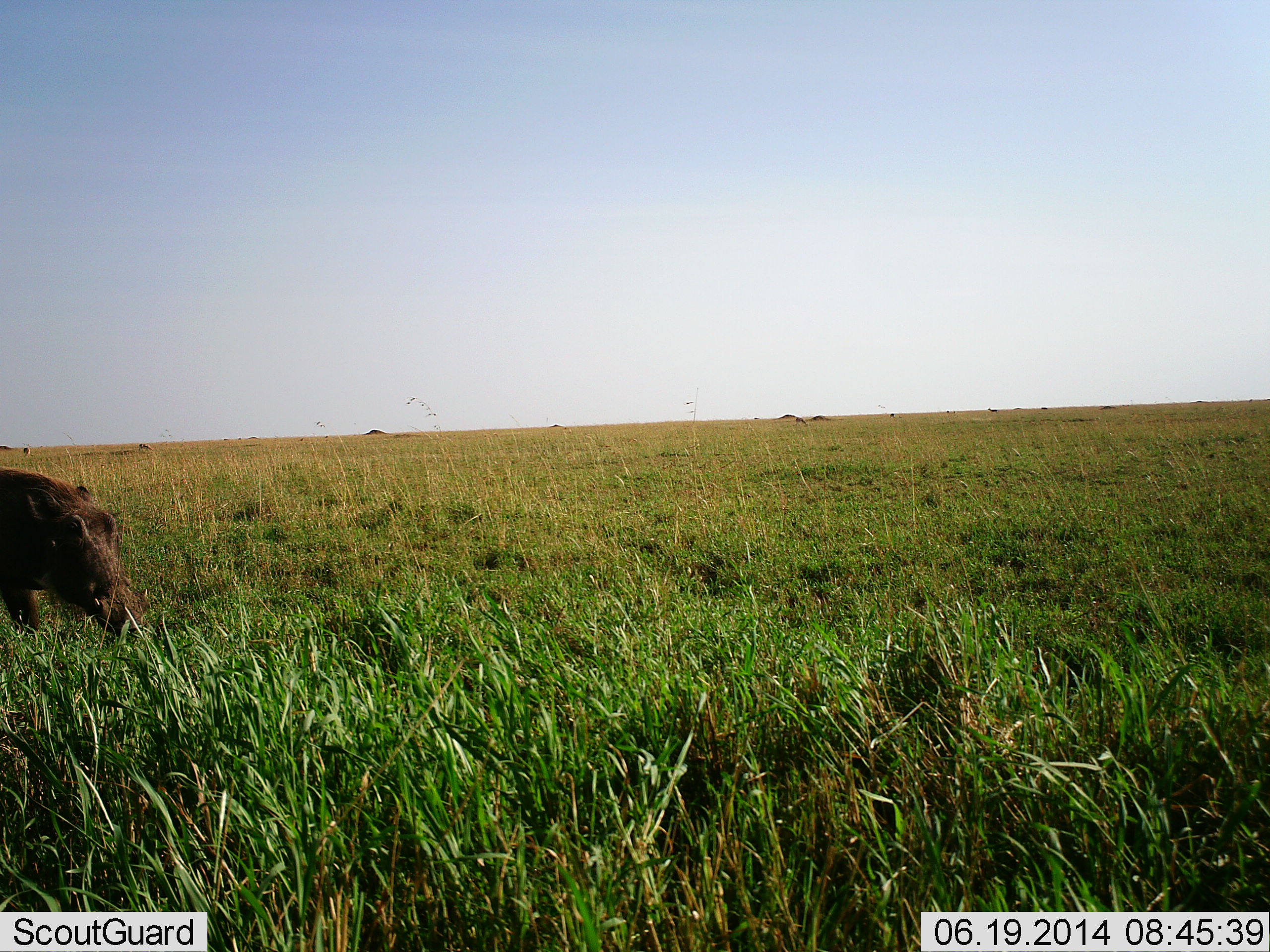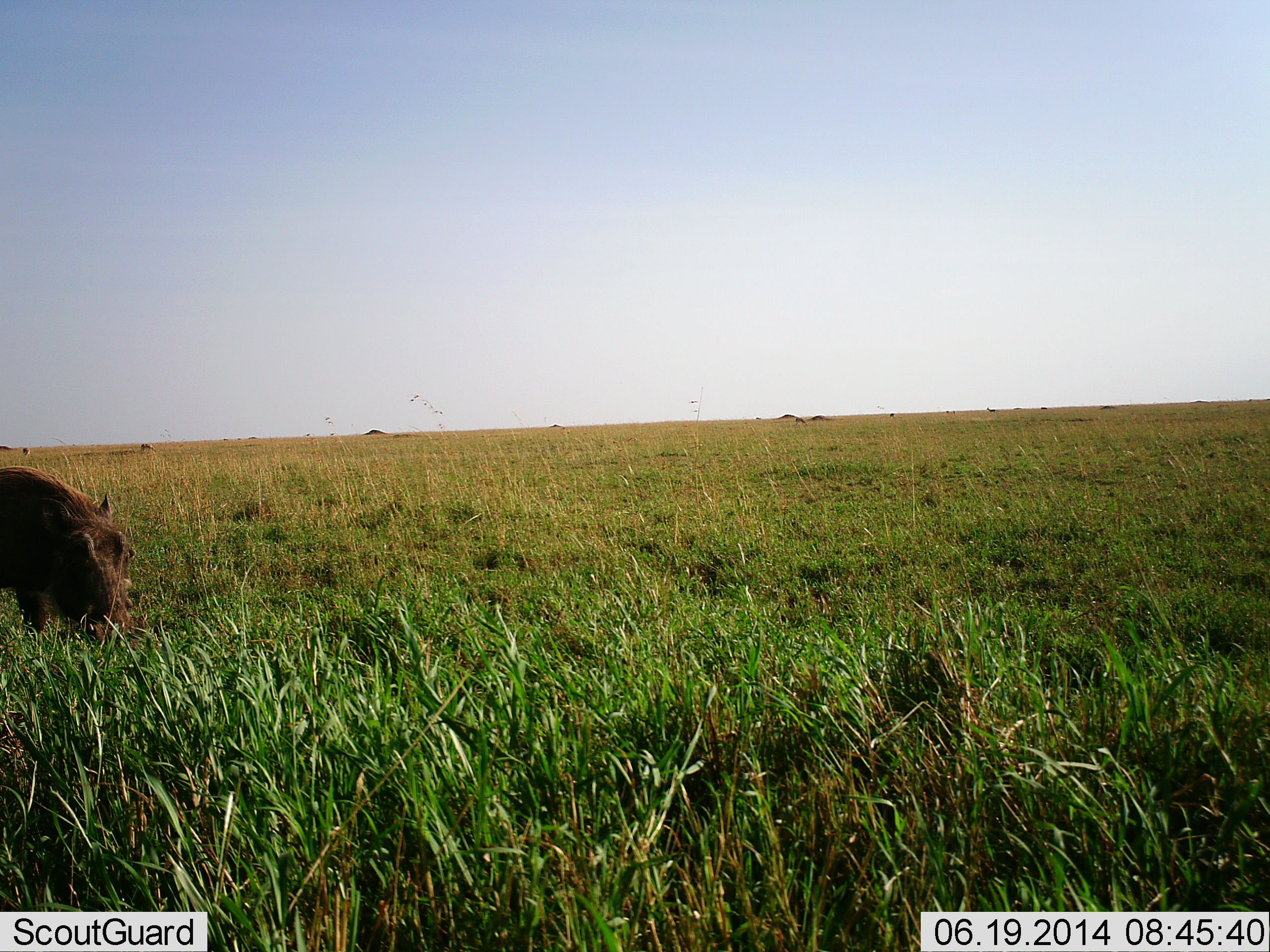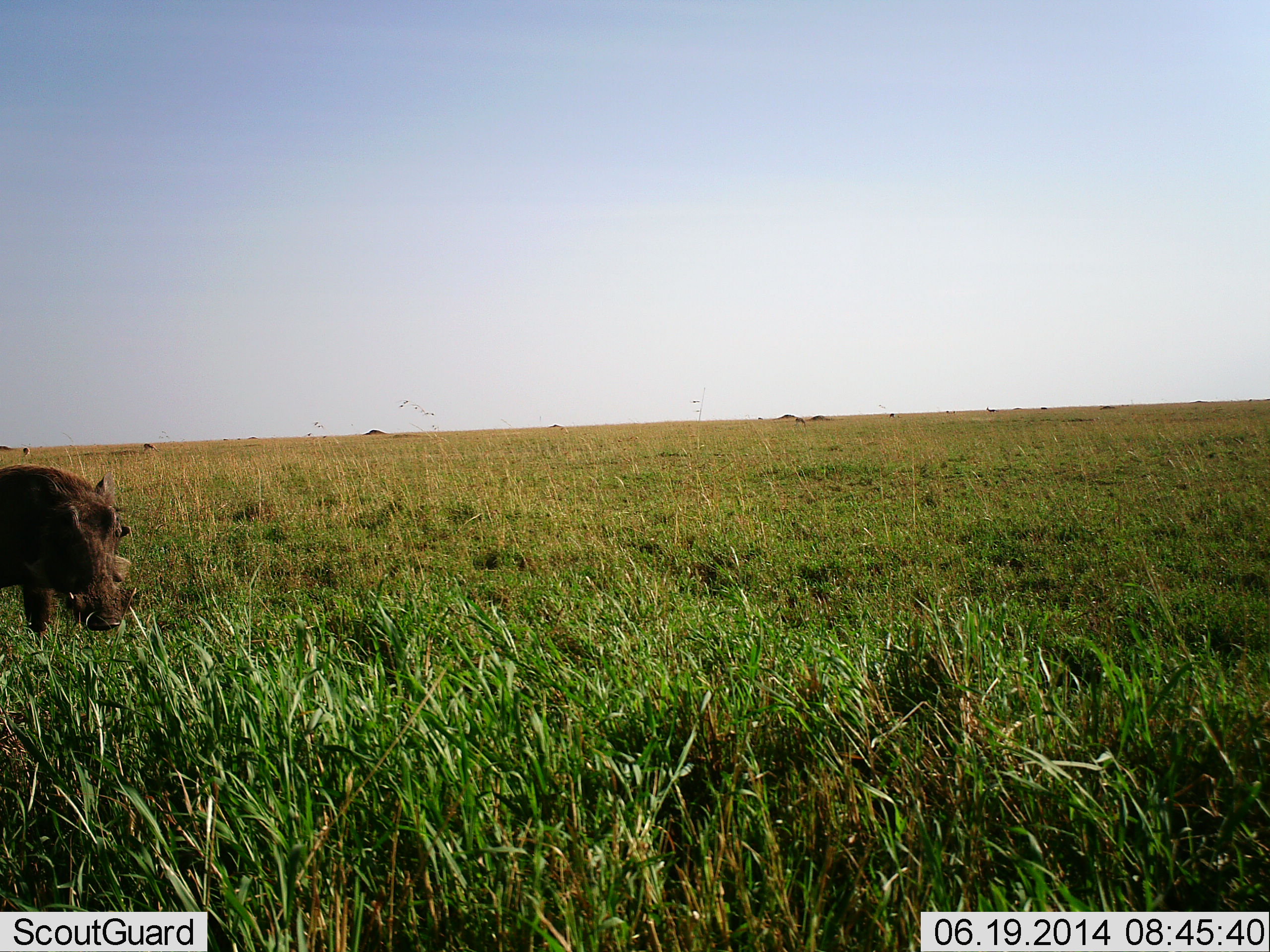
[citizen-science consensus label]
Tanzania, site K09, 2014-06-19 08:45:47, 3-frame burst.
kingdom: Animalia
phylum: Chordata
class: Mammalia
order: Artiodactyla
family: Suidae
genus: Phacochoerus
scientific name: Phacochoerus africanus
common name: warthog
Warthog (Phacochoerus africanus), count 1. Behavior (volunteer vote fractions): standing 30%, resting 0%, moving 10%, interacting 0%. Young present (vote fraction): 0%. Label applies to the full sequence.